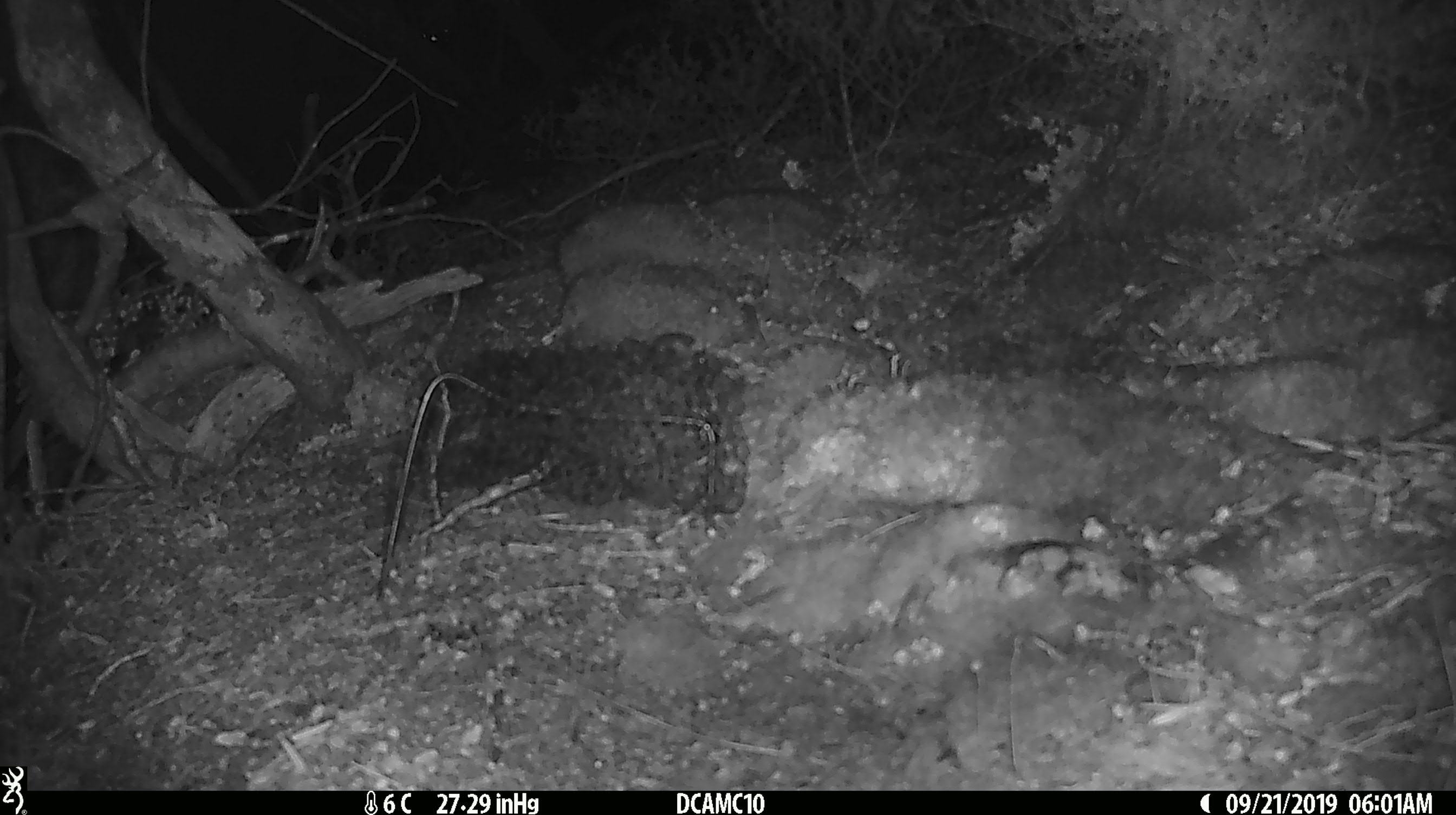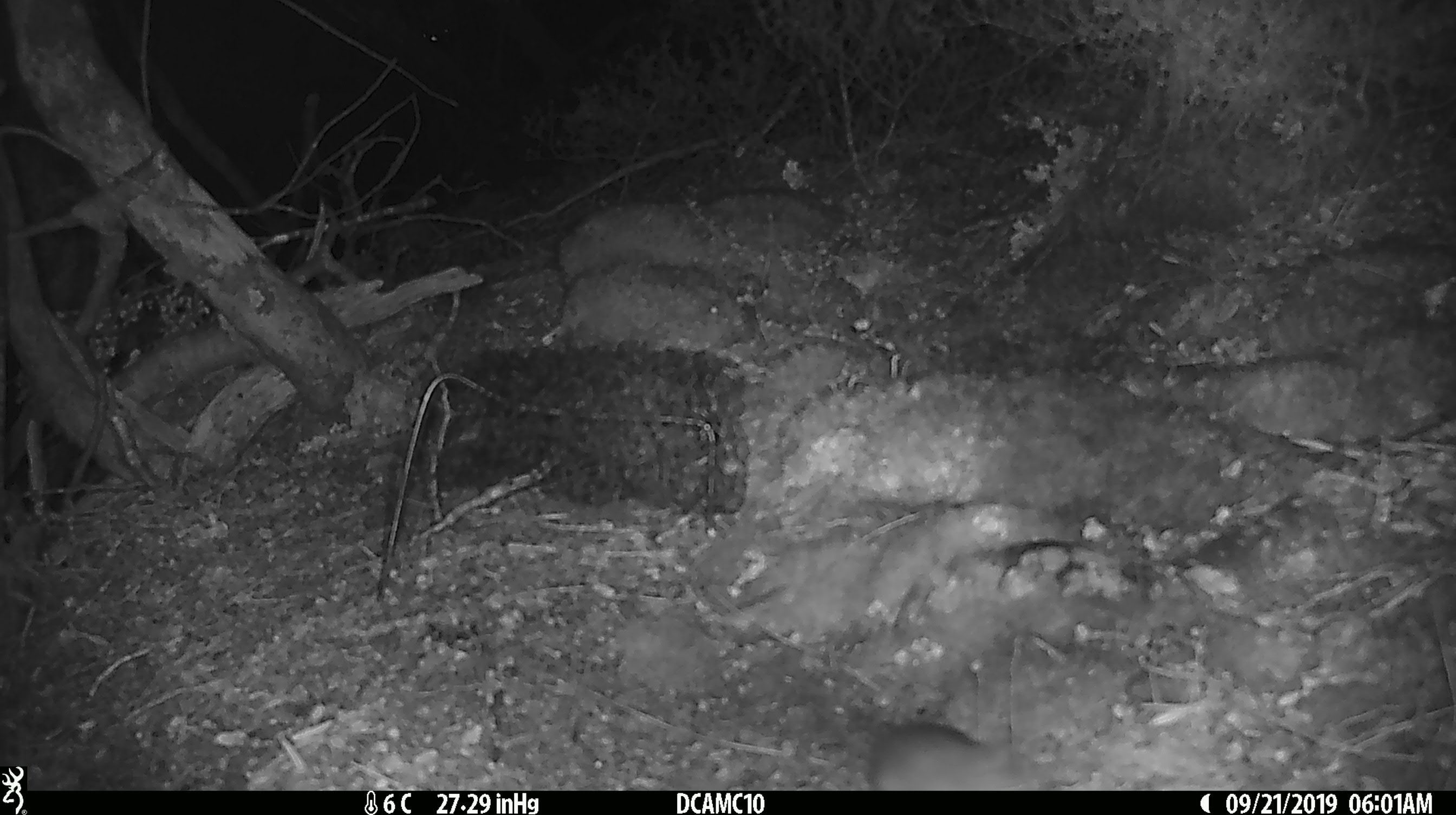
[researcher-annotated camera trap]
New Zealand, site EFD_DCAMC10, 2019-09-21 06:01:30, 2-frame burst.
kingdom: Animalia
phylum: Chordata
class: Mammalia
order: Rodentia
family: Muridae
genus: Mus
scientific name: Mus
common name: mouse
Mouse (Mus).